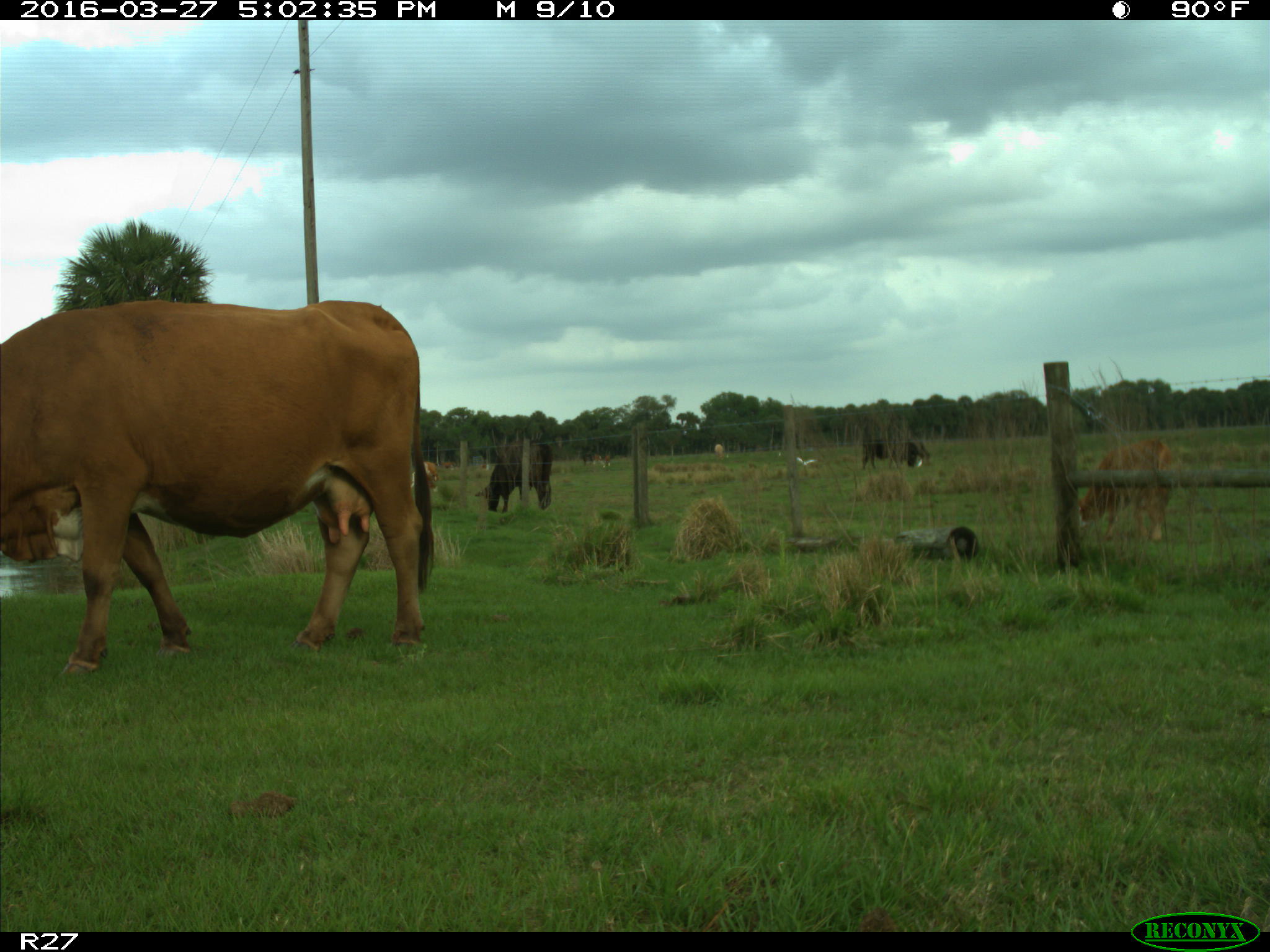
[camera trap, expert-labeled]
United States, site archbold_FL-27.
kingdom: Animalia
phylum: Chordata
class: Mammalia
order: Artiodactyla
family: Bovidae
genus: Bos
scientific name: Bos taurus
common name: domestic cow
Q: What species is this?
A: Bos taurus (domestic cow).